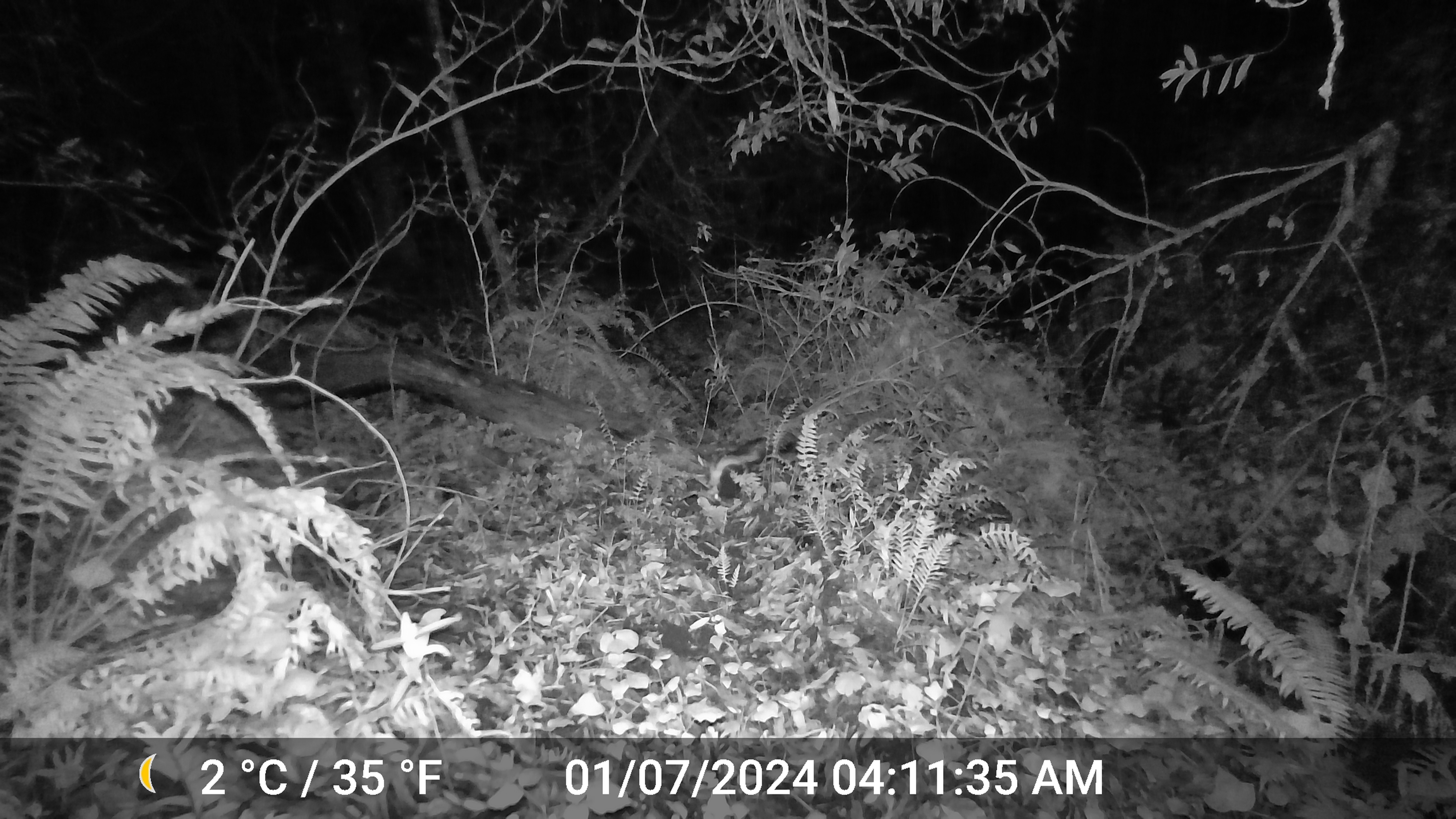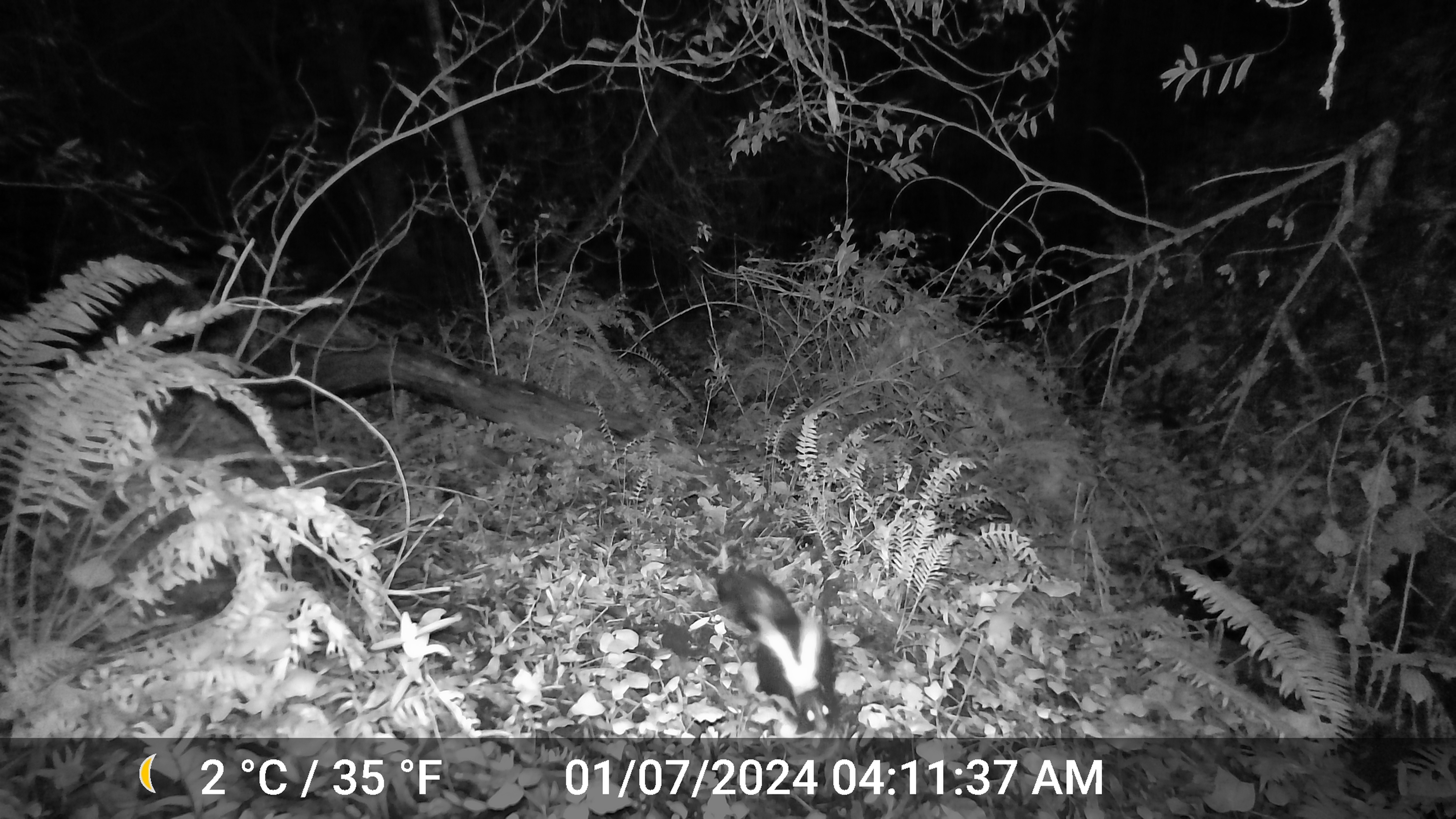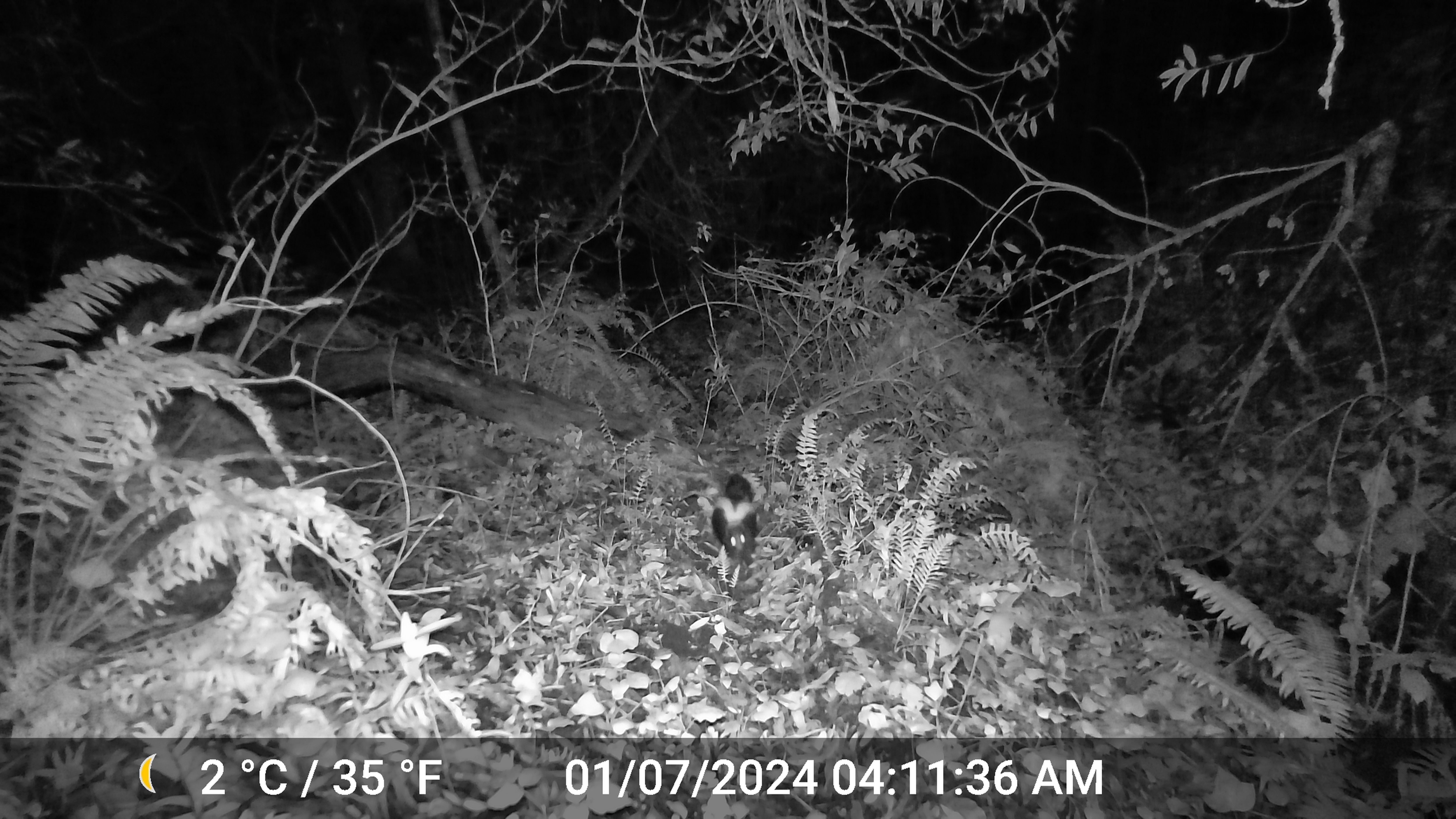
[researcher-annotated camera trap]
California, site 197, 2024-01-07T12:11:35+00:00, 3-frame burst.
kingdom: Animalia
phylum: Chordata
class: Mammalia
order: Carnivora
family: Mephitidae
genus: Mephitis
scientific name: Mephitis mephitis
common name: striped skunk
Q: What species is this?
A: Striped skunk (Mephitis mephitis).